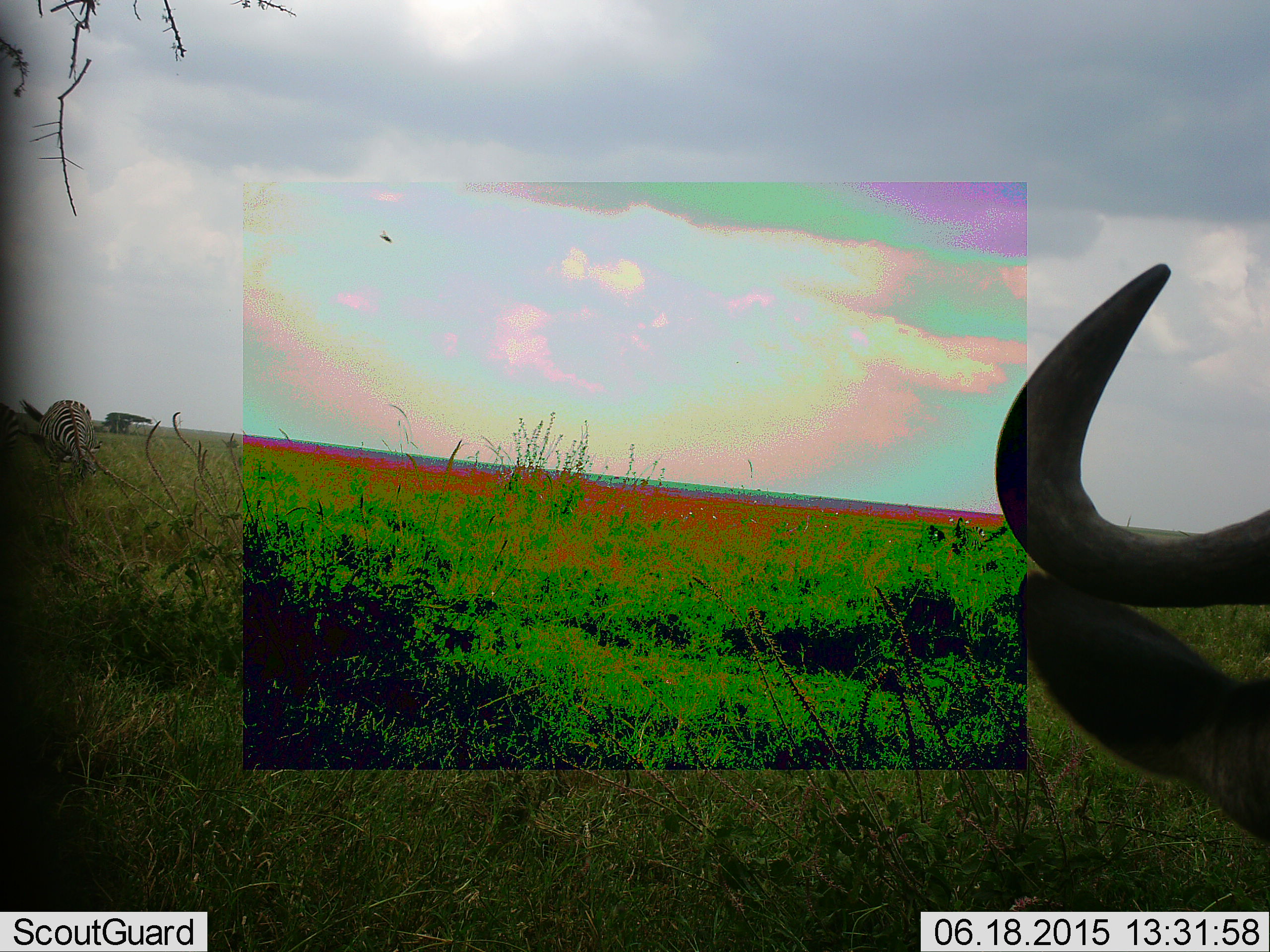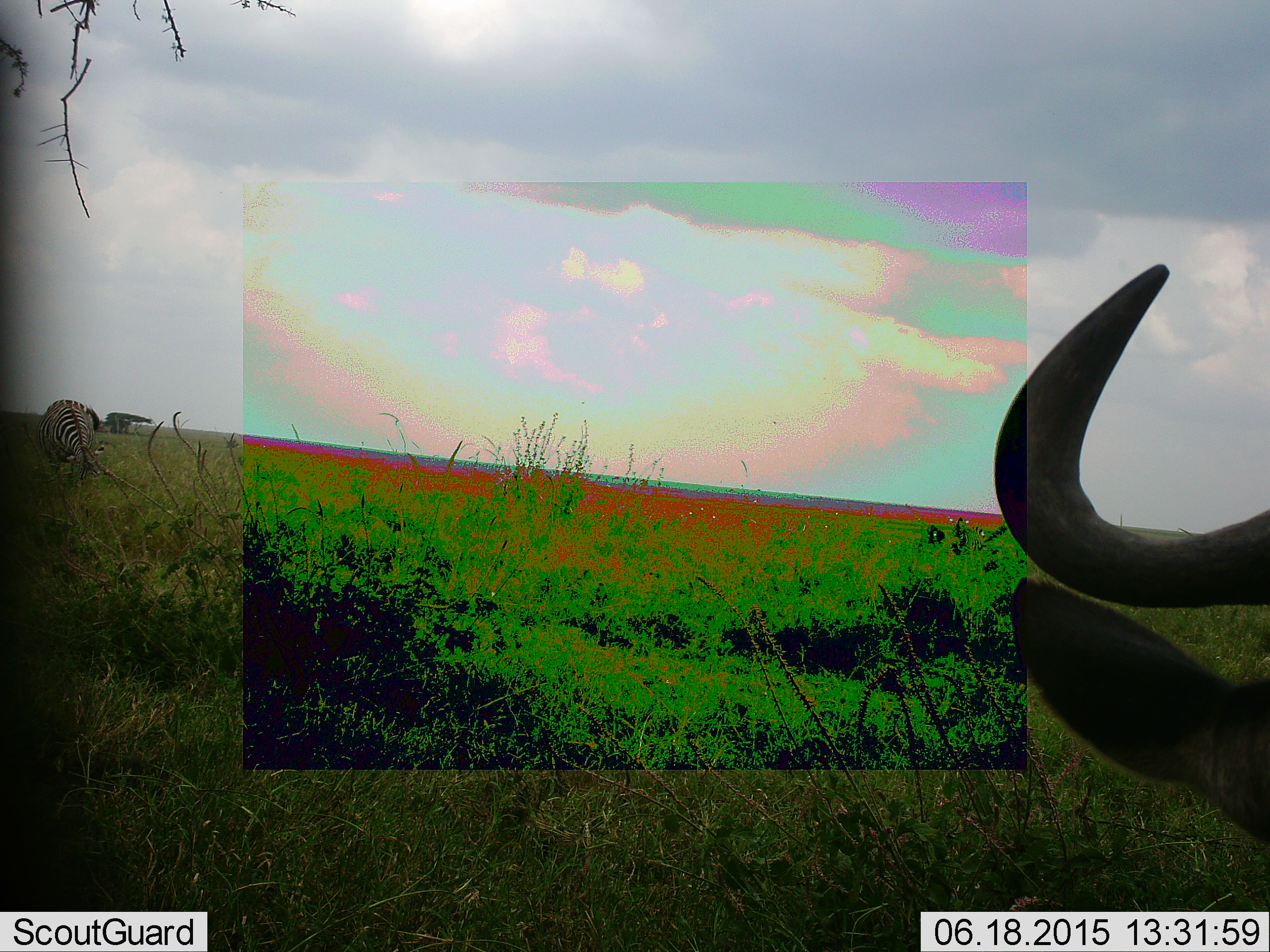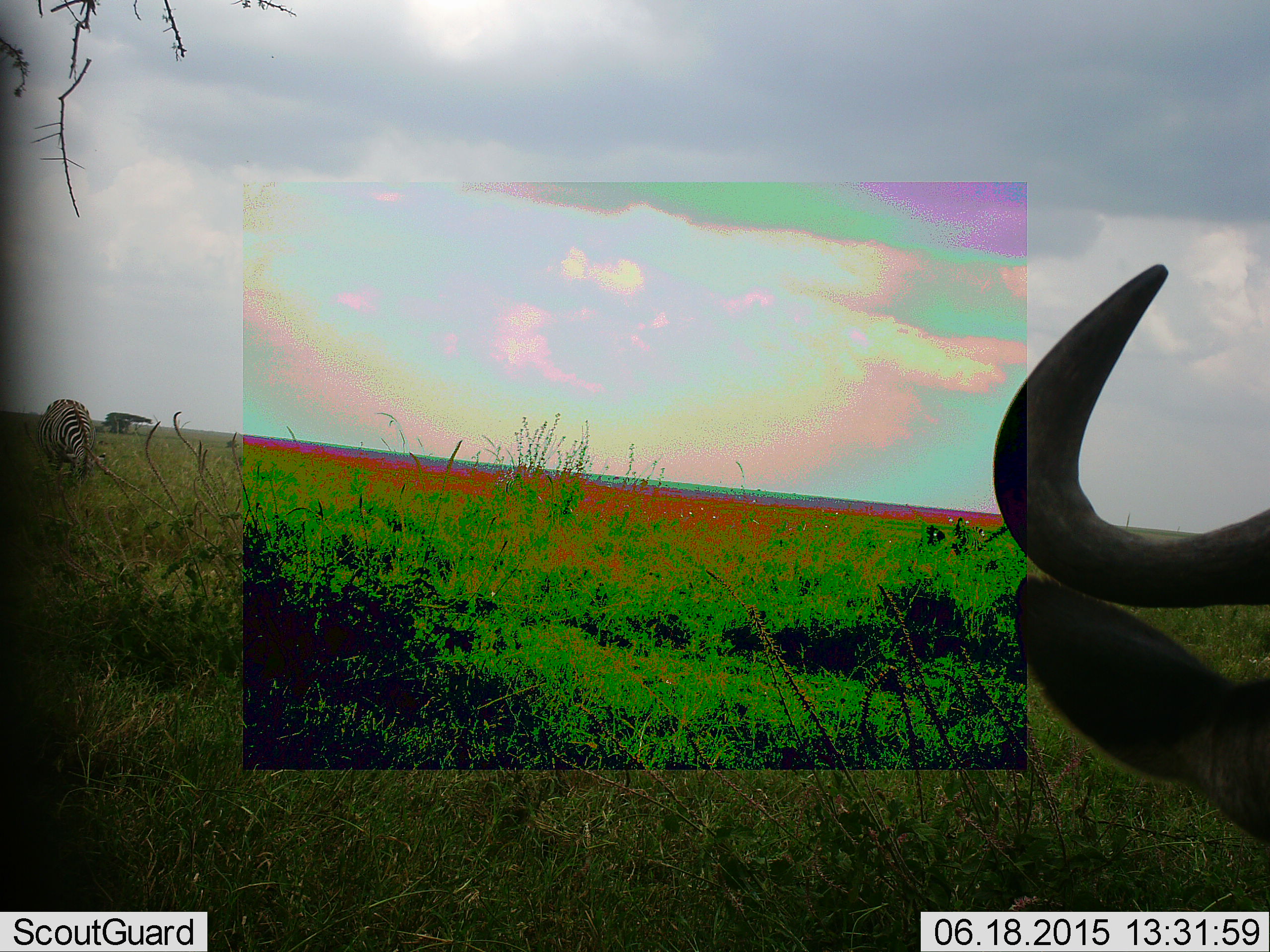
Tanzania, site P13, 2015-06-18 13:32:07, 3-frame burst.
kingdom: Animalia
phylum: Chordata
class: Mammalia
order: Artiodactyla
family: Bovidae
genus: Connochaetes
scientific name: Connochaetes taurinus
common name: blue wildebeest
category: wildebeest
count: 1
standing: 60%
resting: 27%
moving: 7%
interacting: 7%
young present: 0%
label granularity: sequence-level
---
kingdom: Animalia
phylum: Chordata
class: Mammalia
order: Perissodactyla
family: Equidae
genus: Equus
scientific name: Equus quagga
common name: plains zebra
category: zebra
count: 1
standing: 42%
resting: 0%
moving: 17%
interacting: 0%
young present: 0%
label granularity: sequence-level